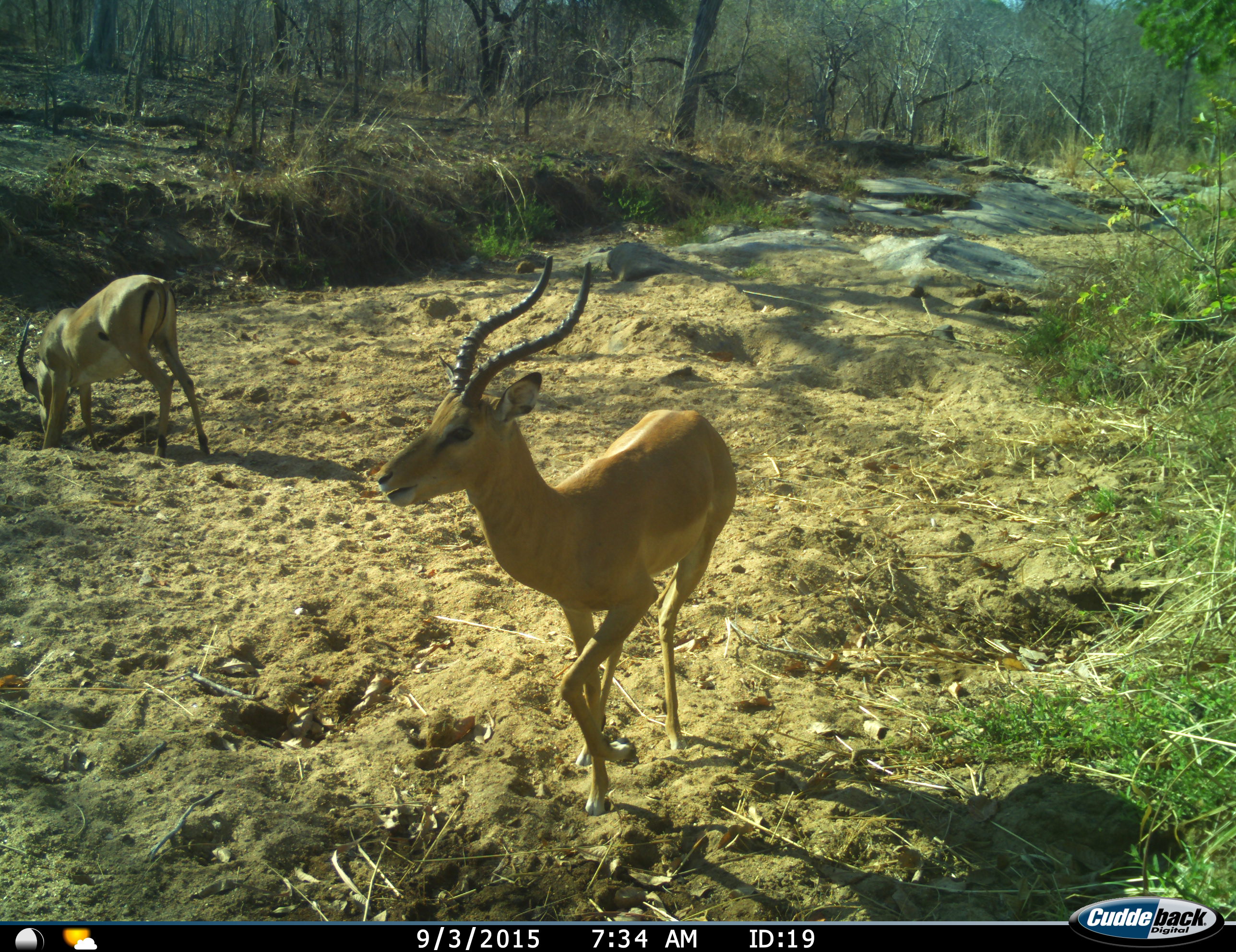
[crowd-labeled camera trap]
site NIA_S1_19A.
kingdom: Animalia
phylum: Chordata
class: Mammalia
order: Artiodactyla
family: Bovidae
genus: Aepyceros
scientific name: Aepyceros melampus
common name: impala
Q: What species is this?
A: Impala (Aepyceros melampus).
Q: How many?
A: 2.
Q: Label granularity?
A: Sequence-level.